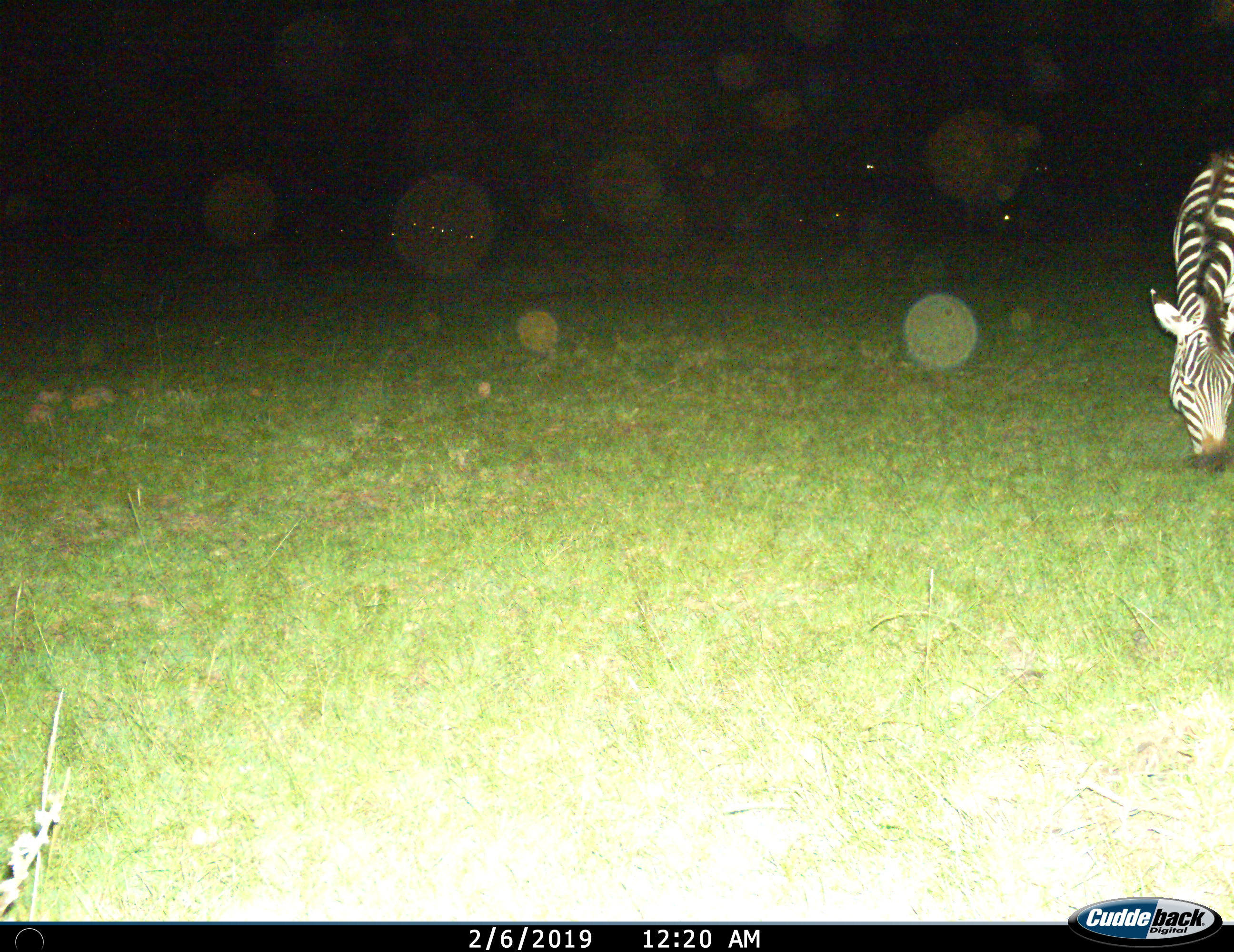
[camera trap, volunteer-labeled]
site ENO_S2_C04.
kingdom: Animalia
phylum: Chordata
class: Mammalia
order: Perissodactyla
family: Equidae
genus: Equus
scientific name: Equus quagga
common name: plains zebra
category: zebraplains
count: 1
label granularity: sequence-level